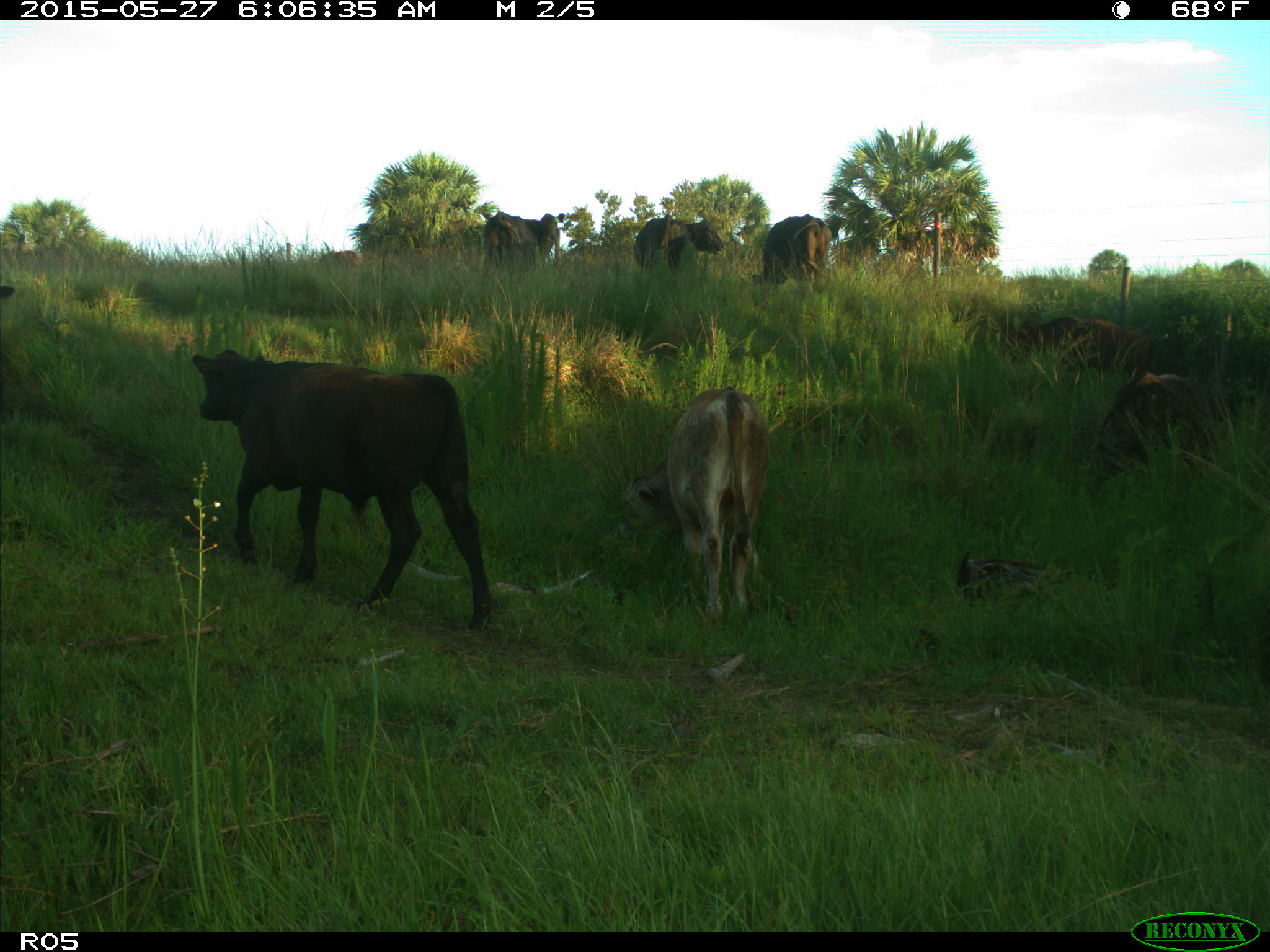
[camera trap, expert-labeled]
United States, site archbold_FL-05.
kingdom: Animalia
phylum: Chordata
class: Mammalia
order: Artiodactyla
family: Bovidae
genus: Bos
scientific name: Bos taurus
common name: domestic cow